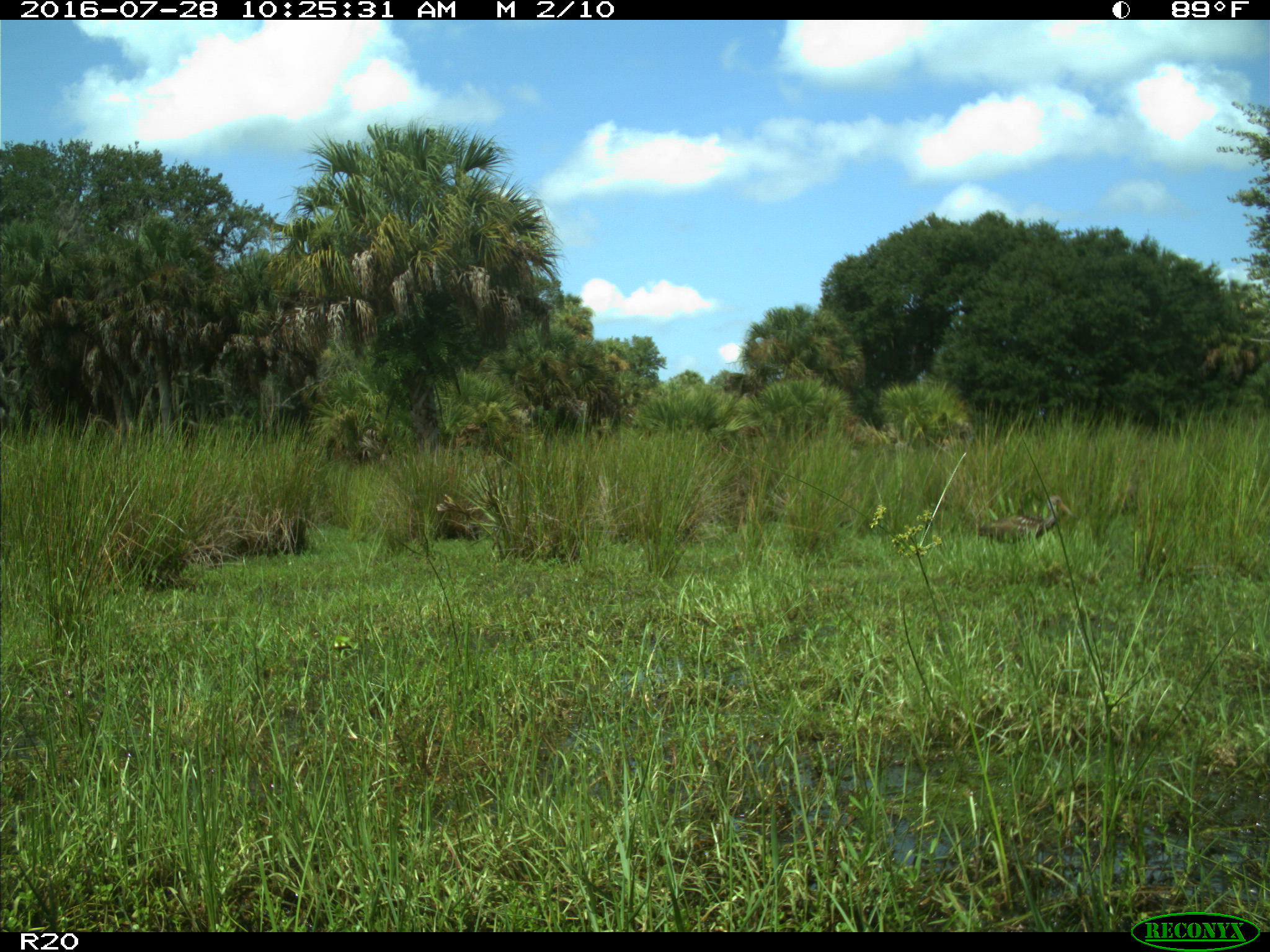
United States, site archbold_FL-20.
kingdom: Animalia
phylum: Chordata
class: Aves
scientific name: Aves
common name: birds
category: unidentified bird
Unidentified bird (birds) (Aves).